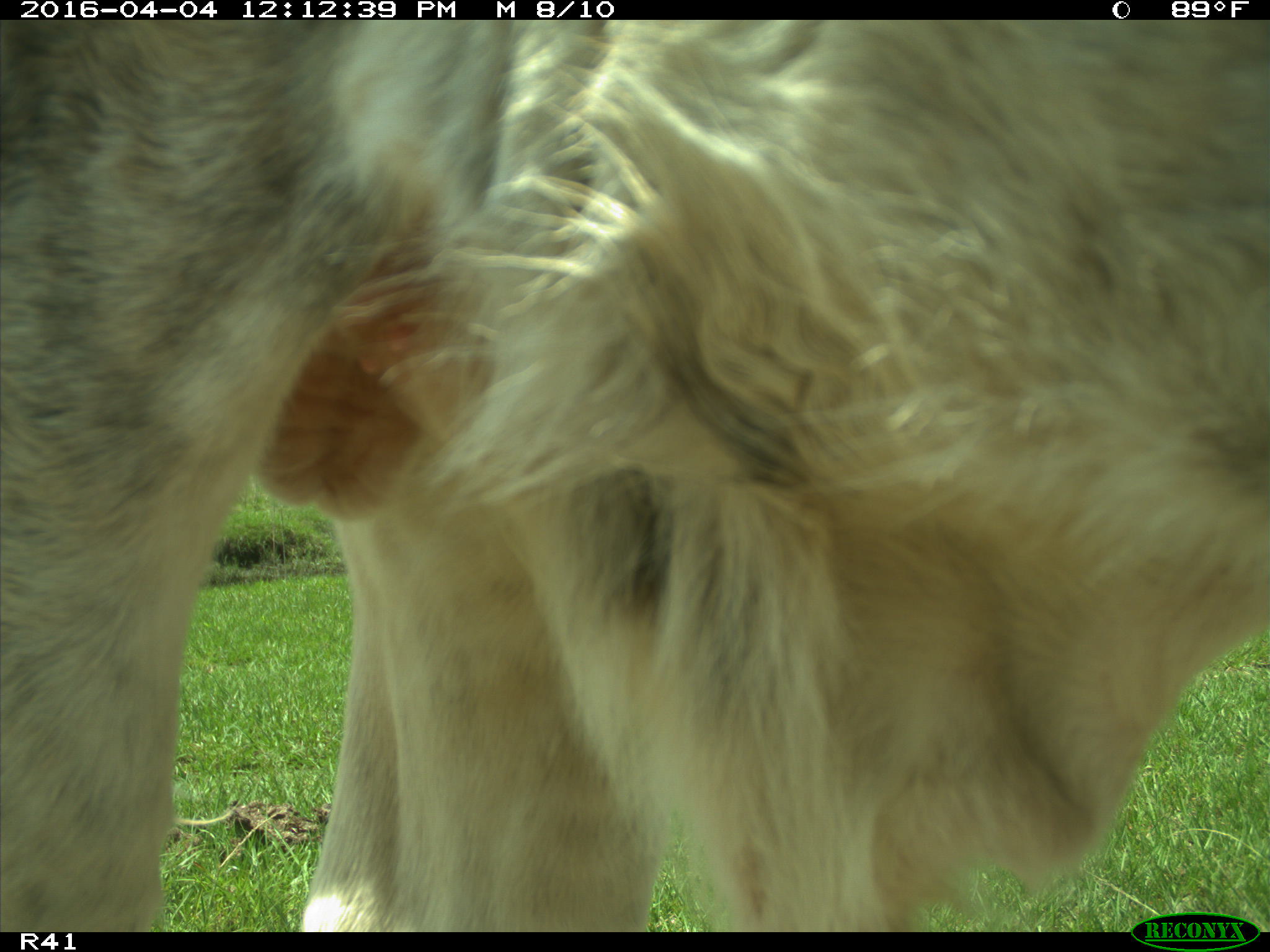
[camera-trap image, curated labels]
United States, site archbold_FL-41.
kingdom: Animalia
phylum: Chordata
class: Mammalia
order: Artiodactyla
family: Bovidae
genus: Bos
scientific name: Bos taurus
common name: domestic cow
Bos taurus (domestic cow).